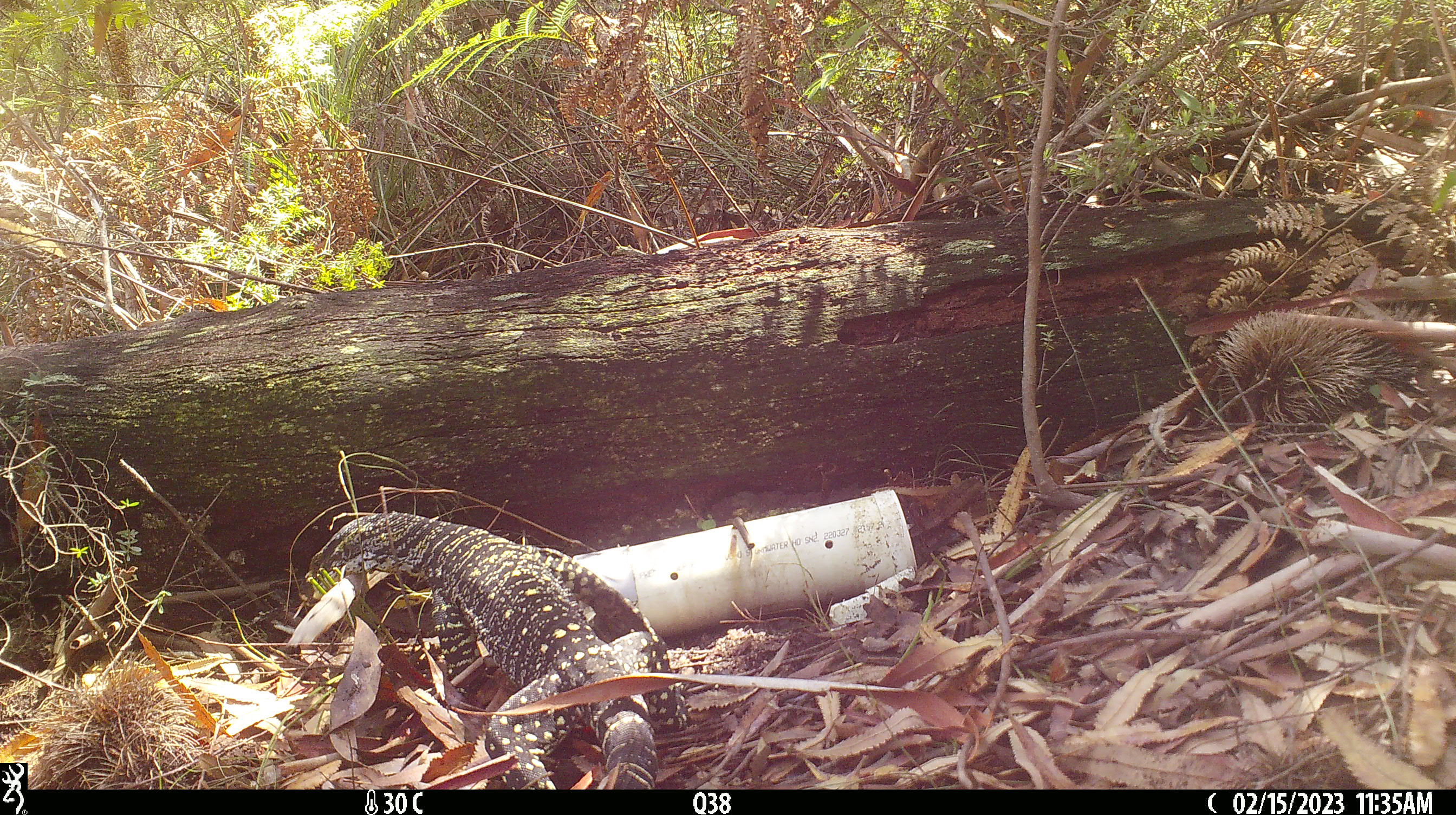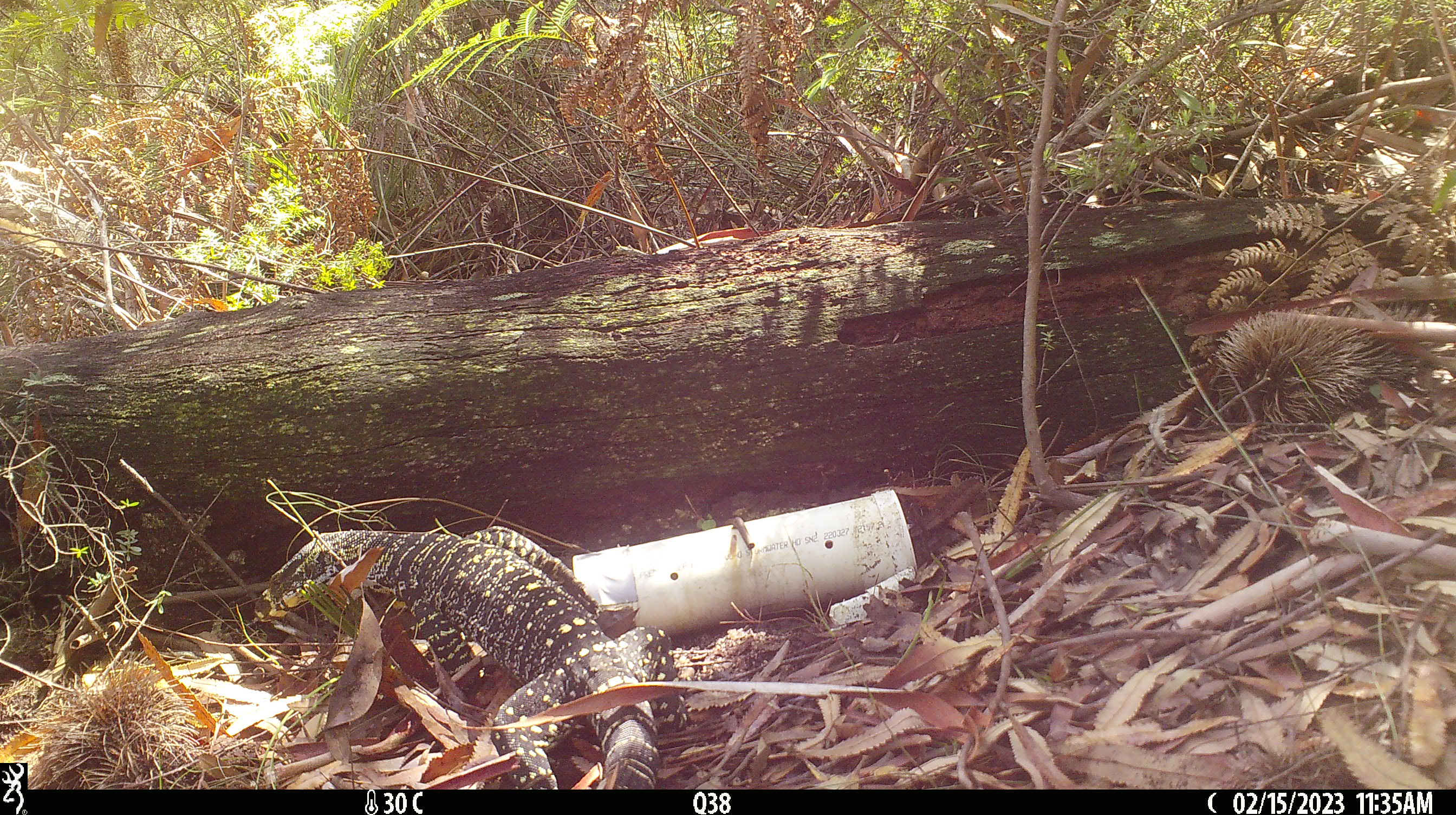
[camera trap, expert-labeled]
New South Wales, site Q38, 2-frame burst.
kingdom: Animalia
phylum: Chordata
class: Reptilia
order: Squamata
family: Varanidae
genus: Varanus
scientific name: Varanus varius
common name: lace monitor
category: goanna